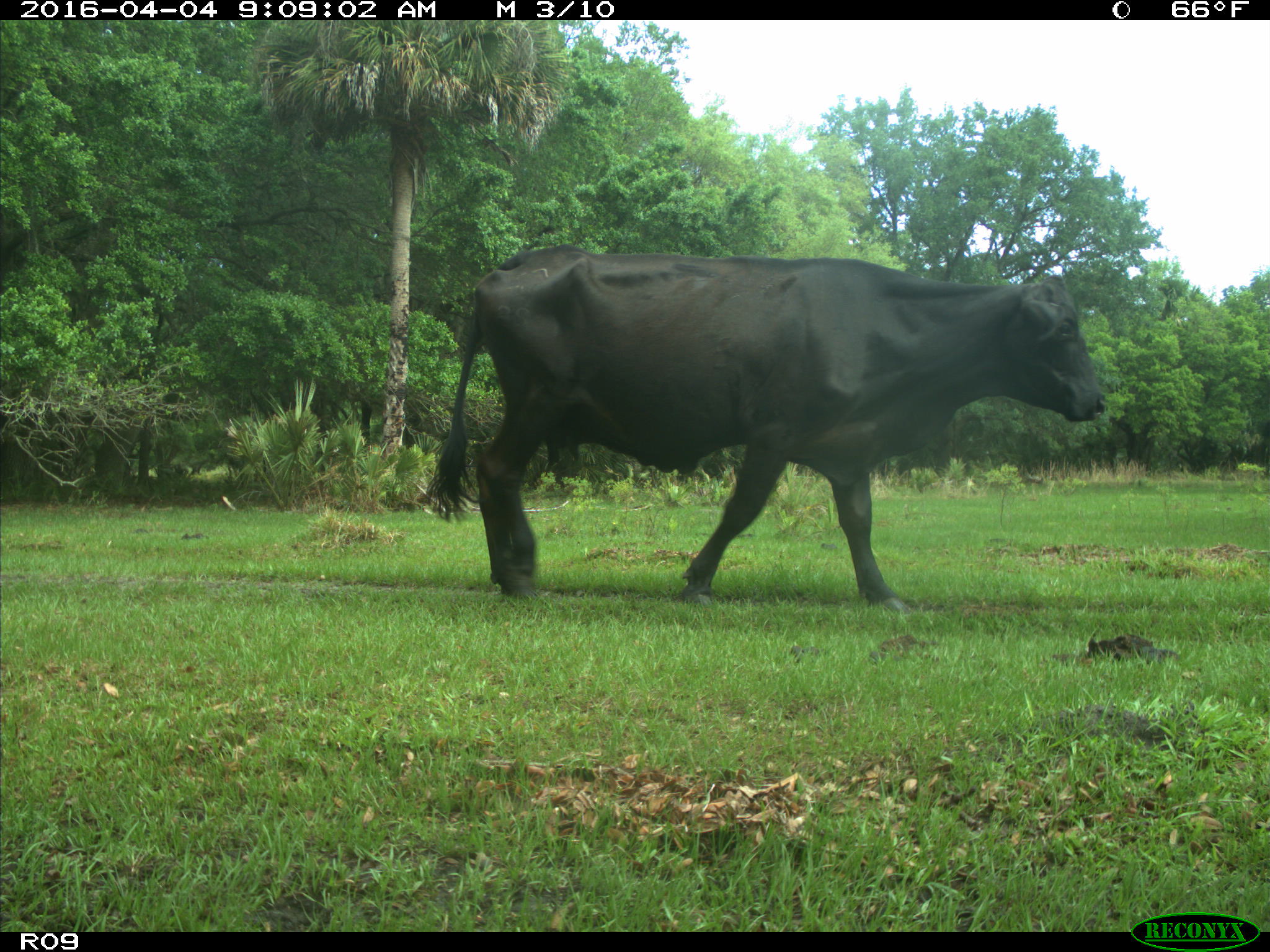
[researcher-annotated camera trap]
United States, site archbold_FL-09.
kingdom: Animalia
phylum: Chordata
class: Mammalia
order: Artiodactyla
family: Bovidae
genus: Bos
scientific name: Bos taurus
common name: domestic cow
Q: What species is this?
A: Bos taurus (domestic cow).